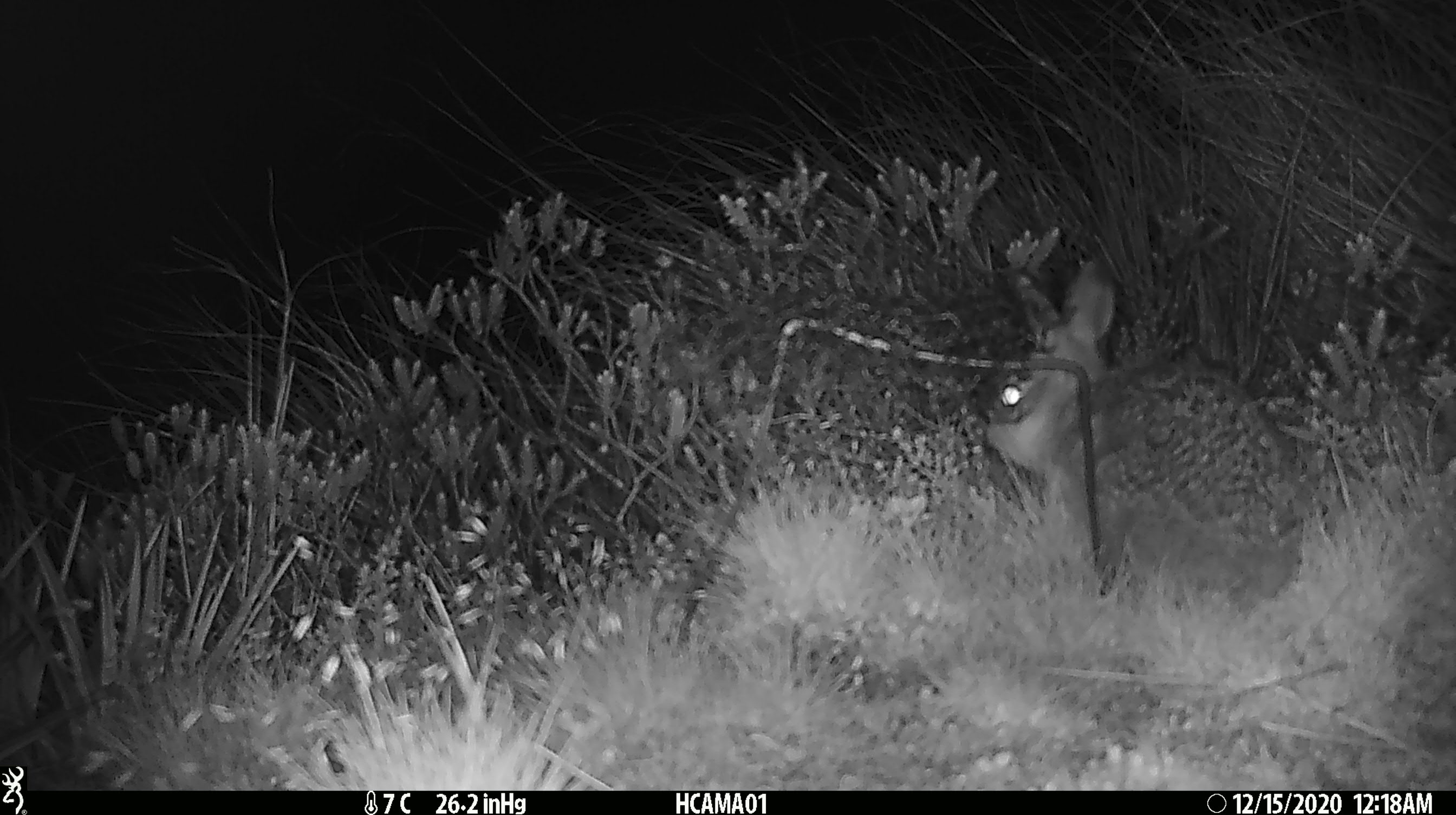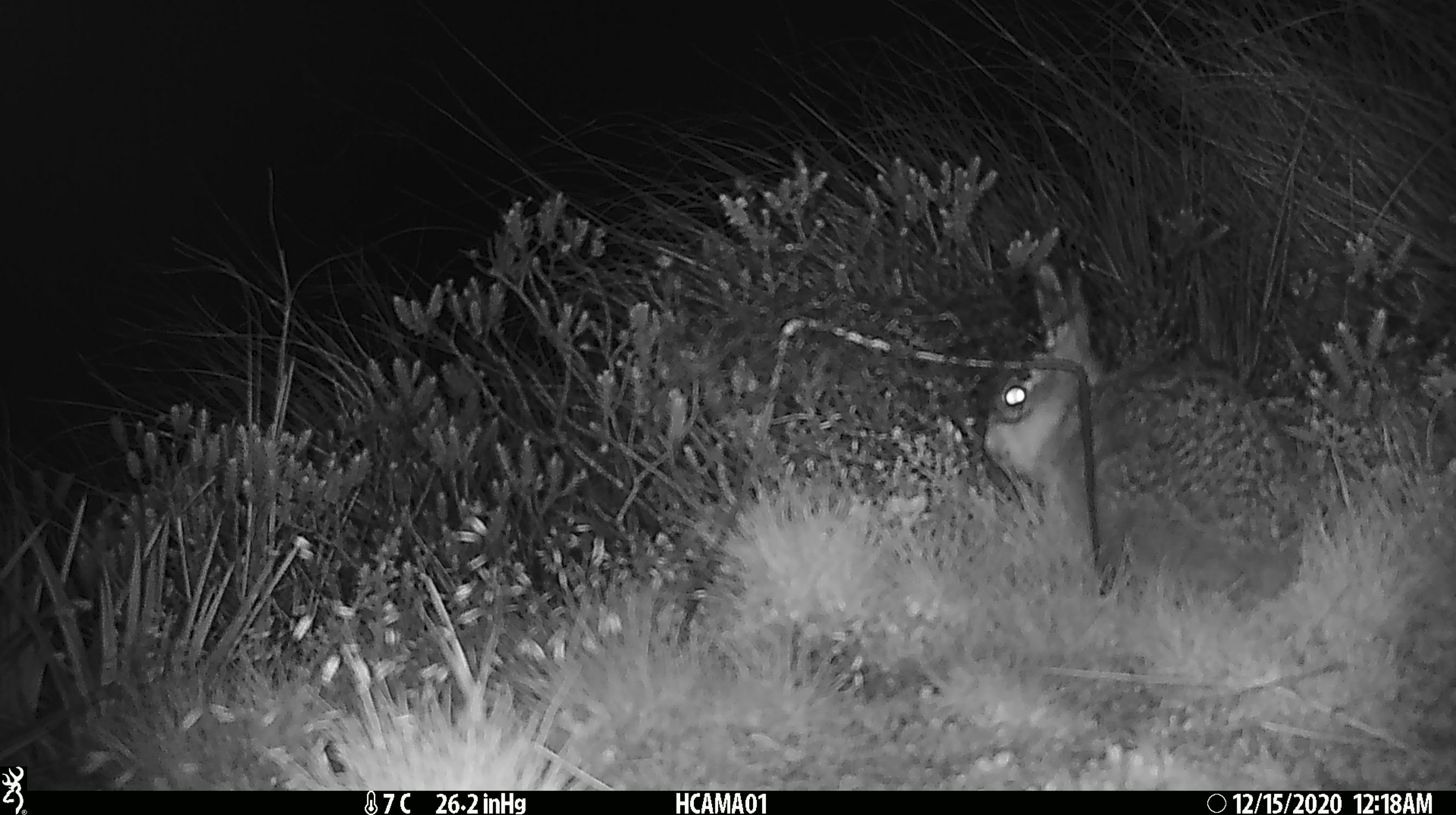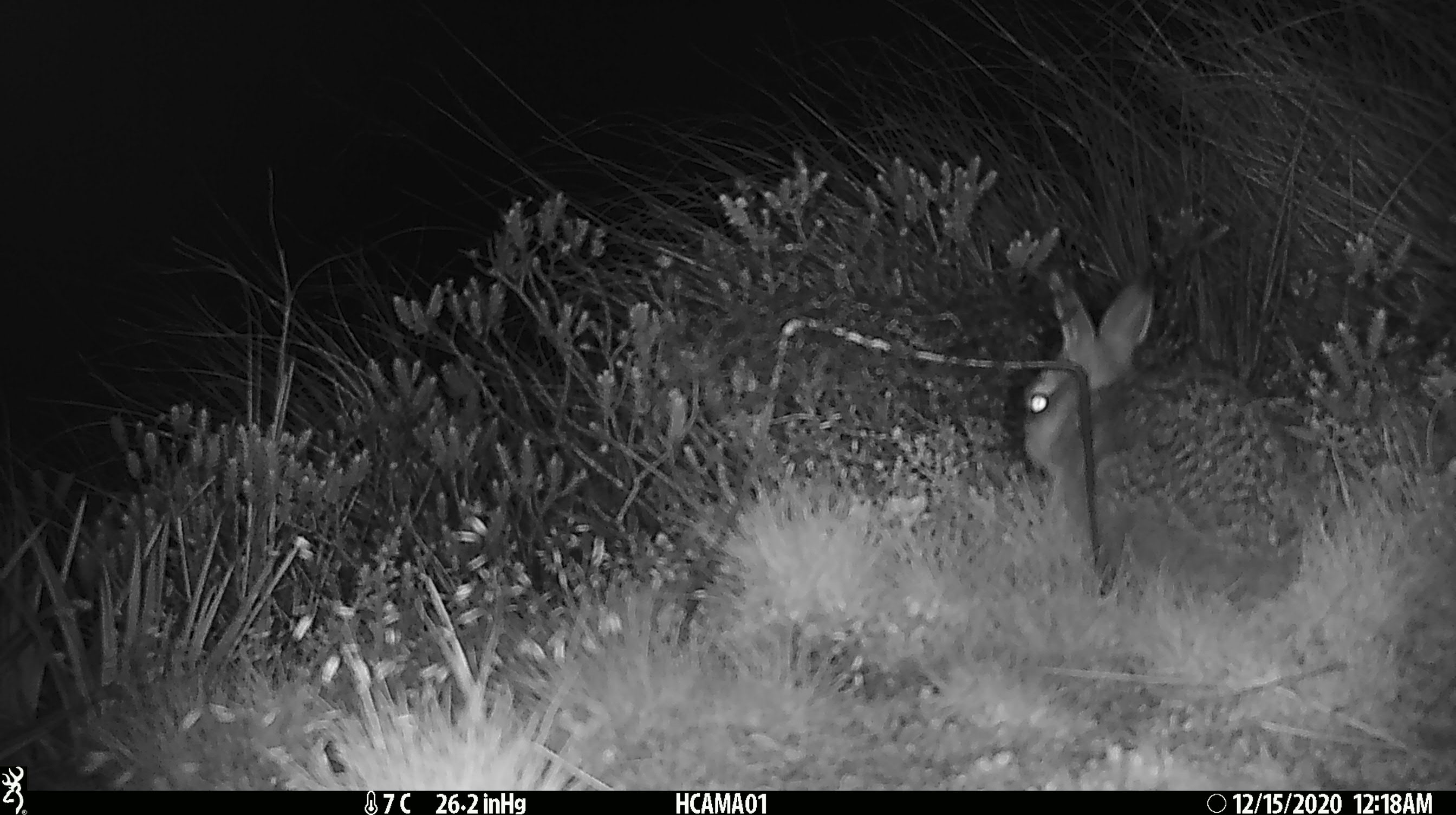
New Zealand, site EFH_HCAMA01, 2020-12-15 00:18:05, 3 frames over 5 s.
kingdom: Animalia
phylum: Chordata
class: Mammalia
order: Lagomorpha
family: Leporidae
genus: Oryctolagus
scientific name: Oryctolagus cuniculus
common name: european rabbit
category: rabbit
Rabbit (european rabbit) (Oryctolagus cuniculus).